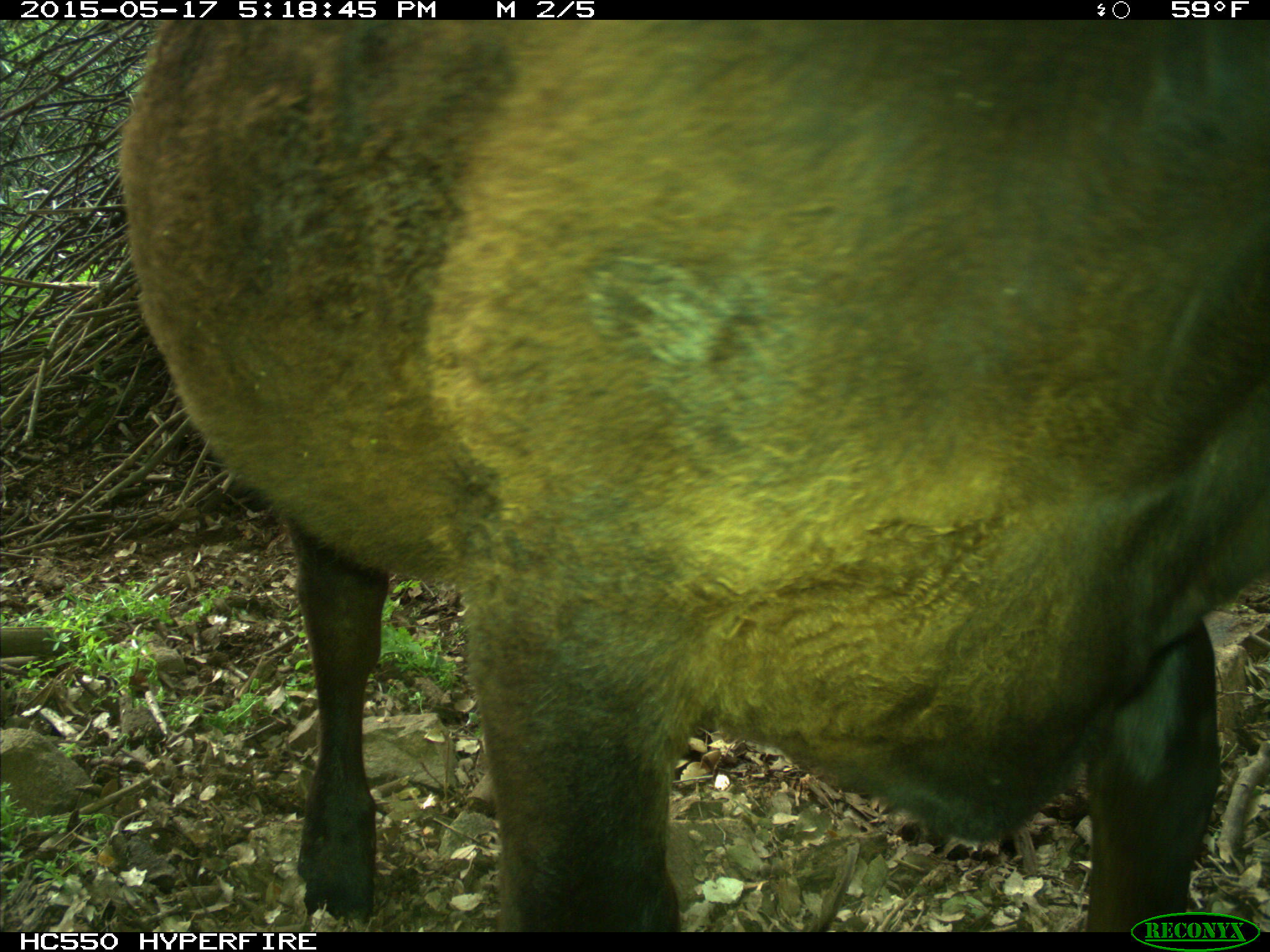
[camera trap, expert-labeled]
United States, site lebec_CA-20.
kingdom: Animalia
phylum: Chordata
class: Mammalia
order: Artiodactyla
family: Bovidae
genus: Bos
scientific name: Bos taurus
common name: domestic cow